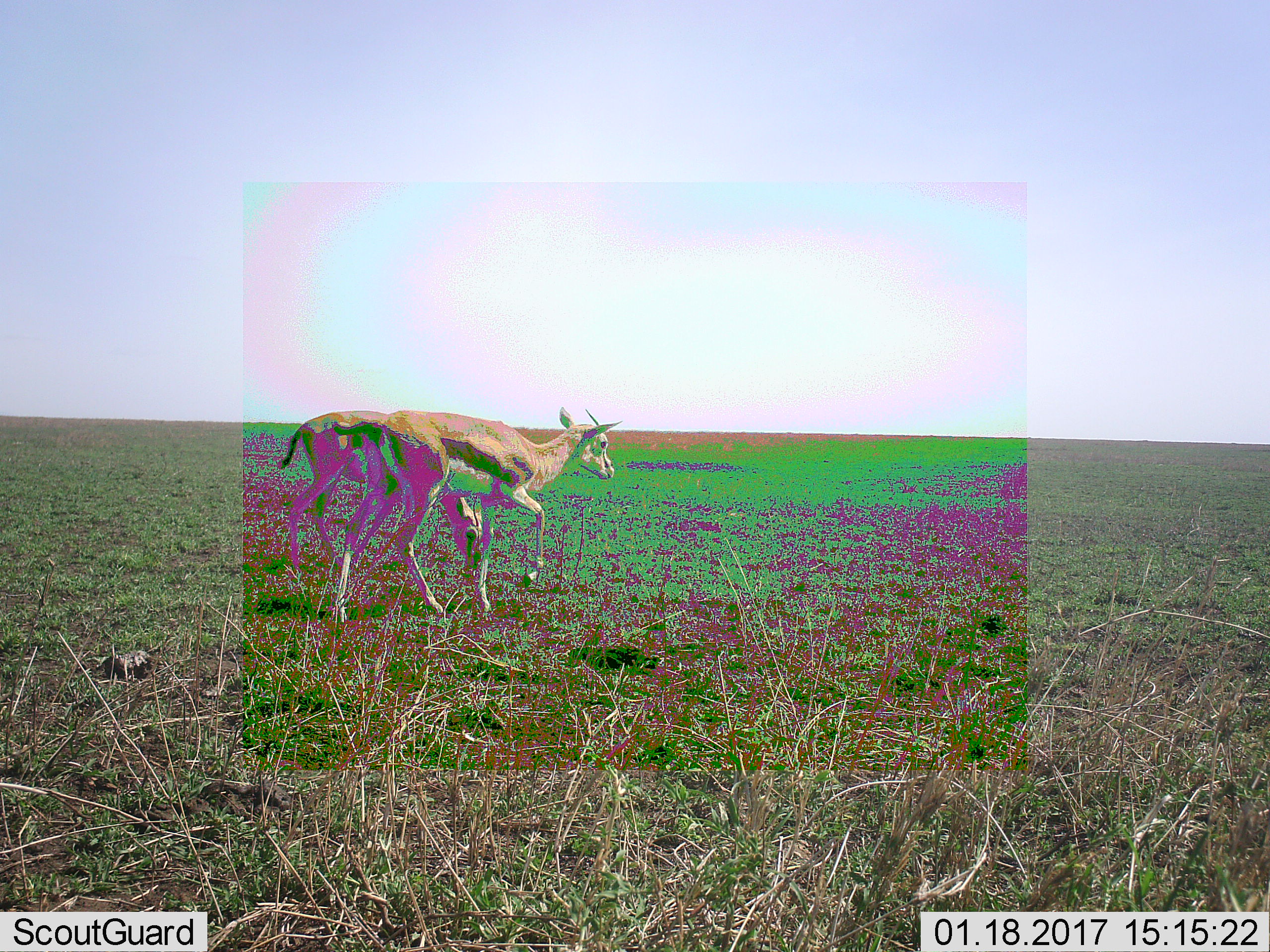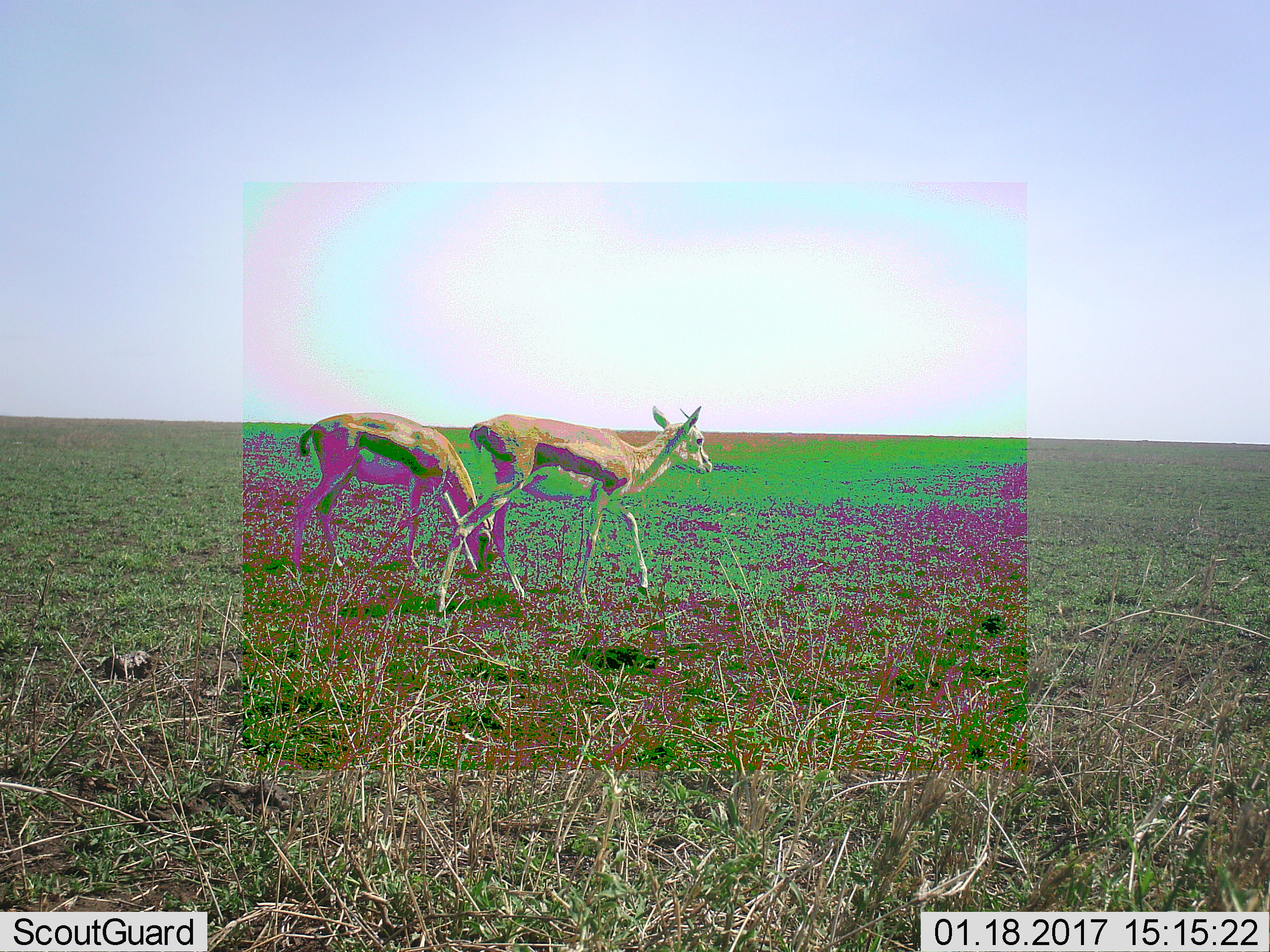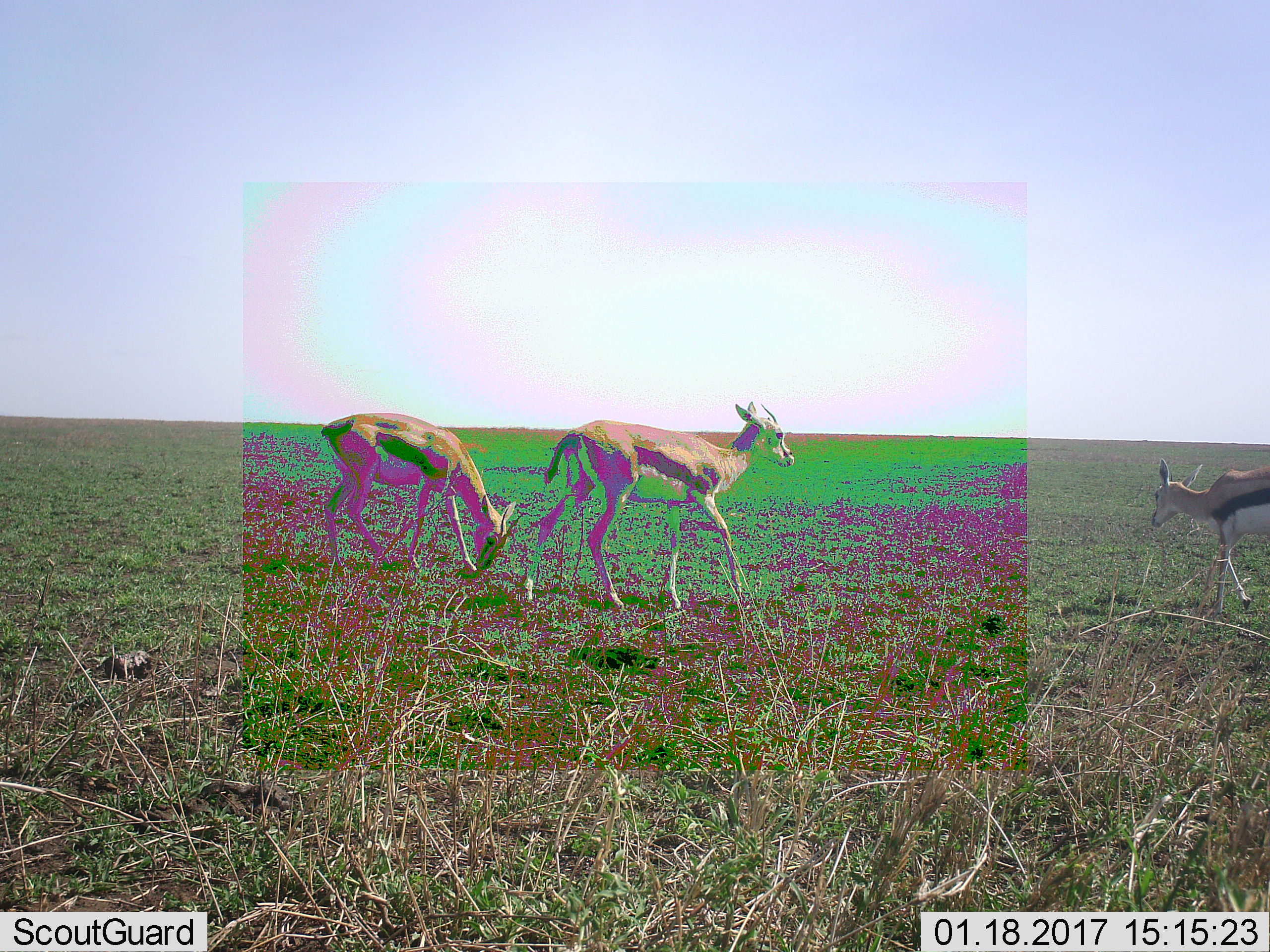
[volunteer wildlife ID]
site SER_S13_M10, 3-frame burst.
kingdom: Animalia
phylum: Chordata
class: Mammalia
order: Artiodactyla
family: Bovidae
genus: Eudorcas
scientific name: Eudorcas thomsonii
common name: thomson's gazelle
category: gazellethomsons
Gazellethomsons (thomson's gazelle) (Eudorcas thomsonii), count 3. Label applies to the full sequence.